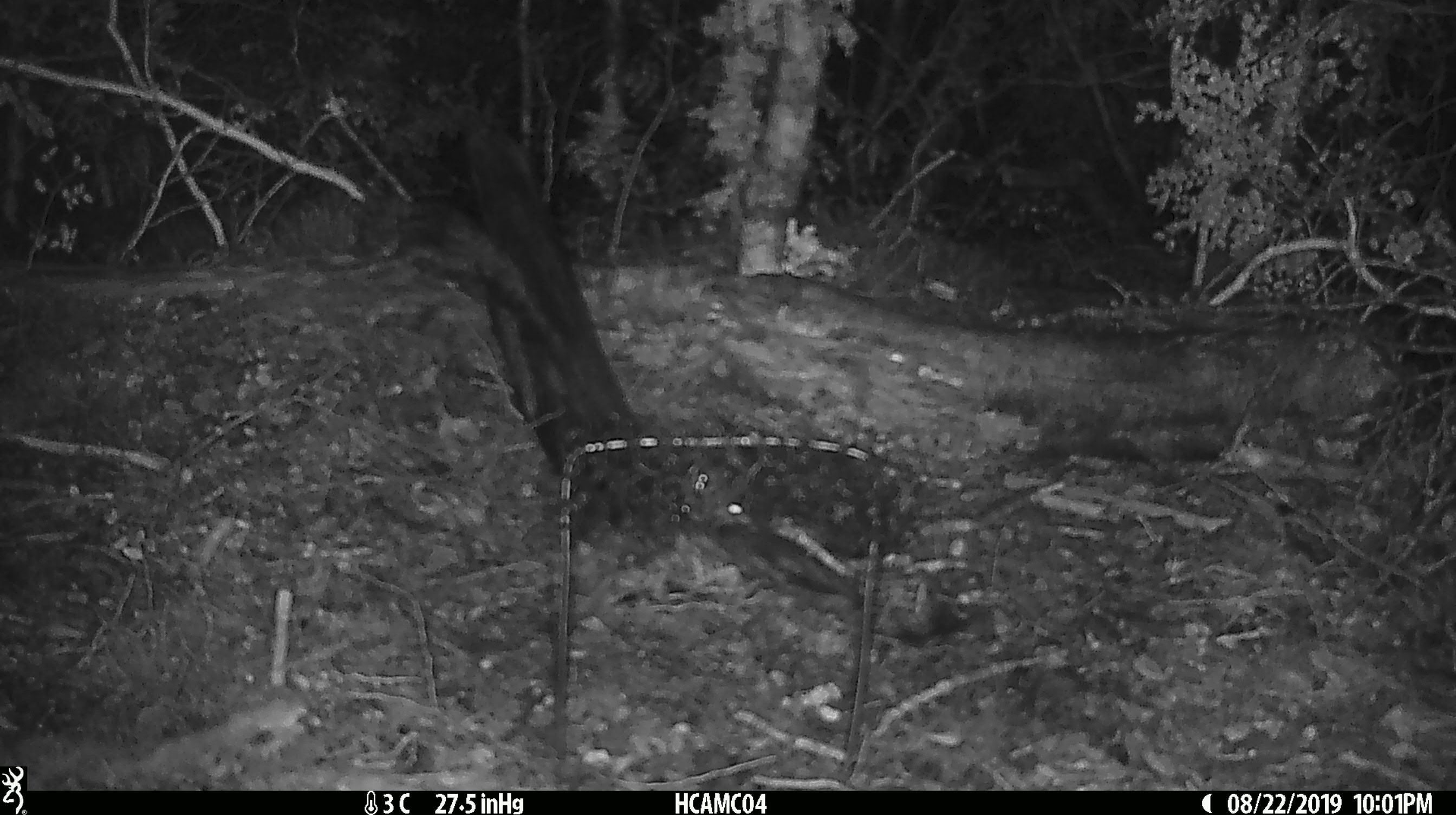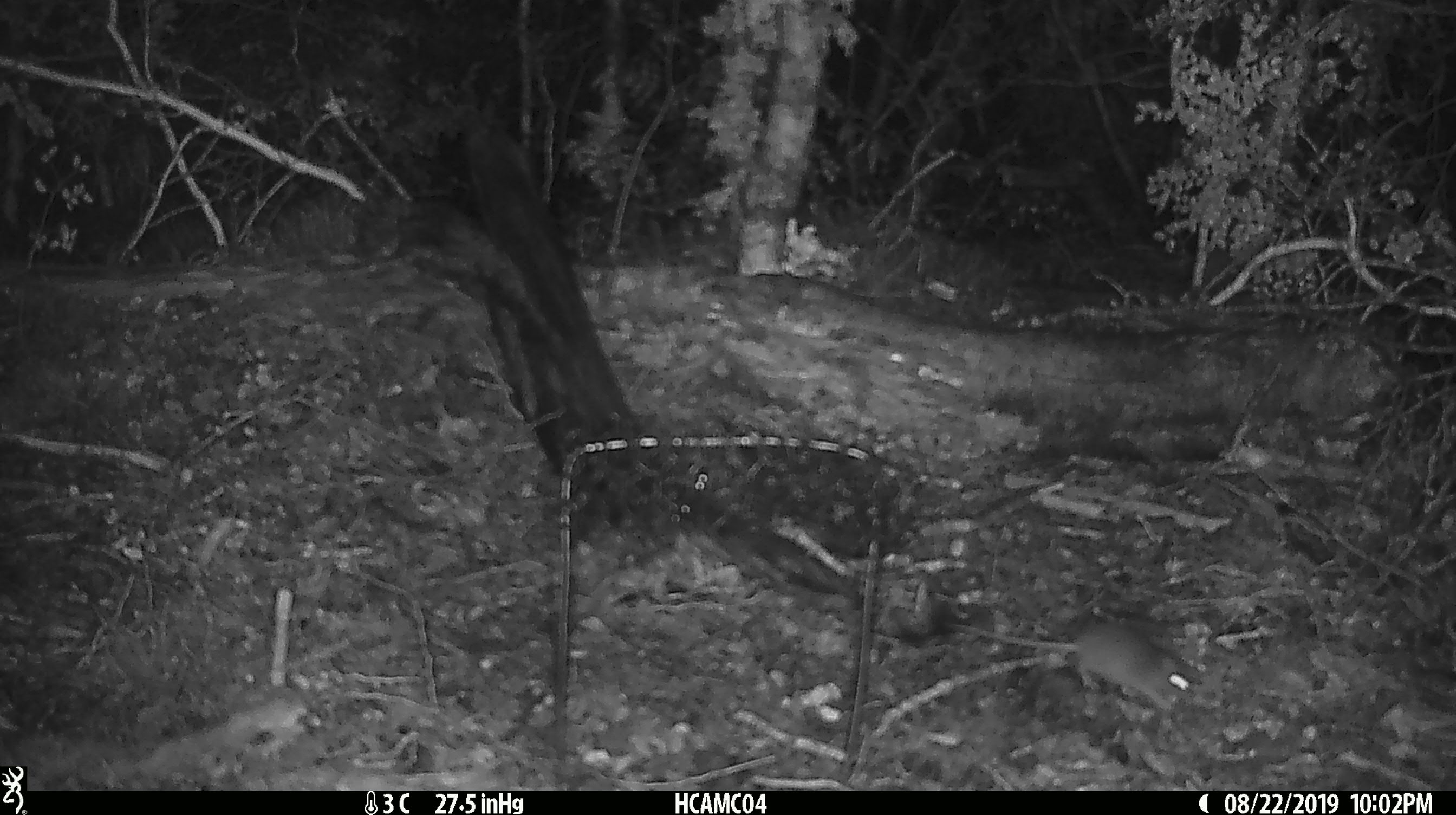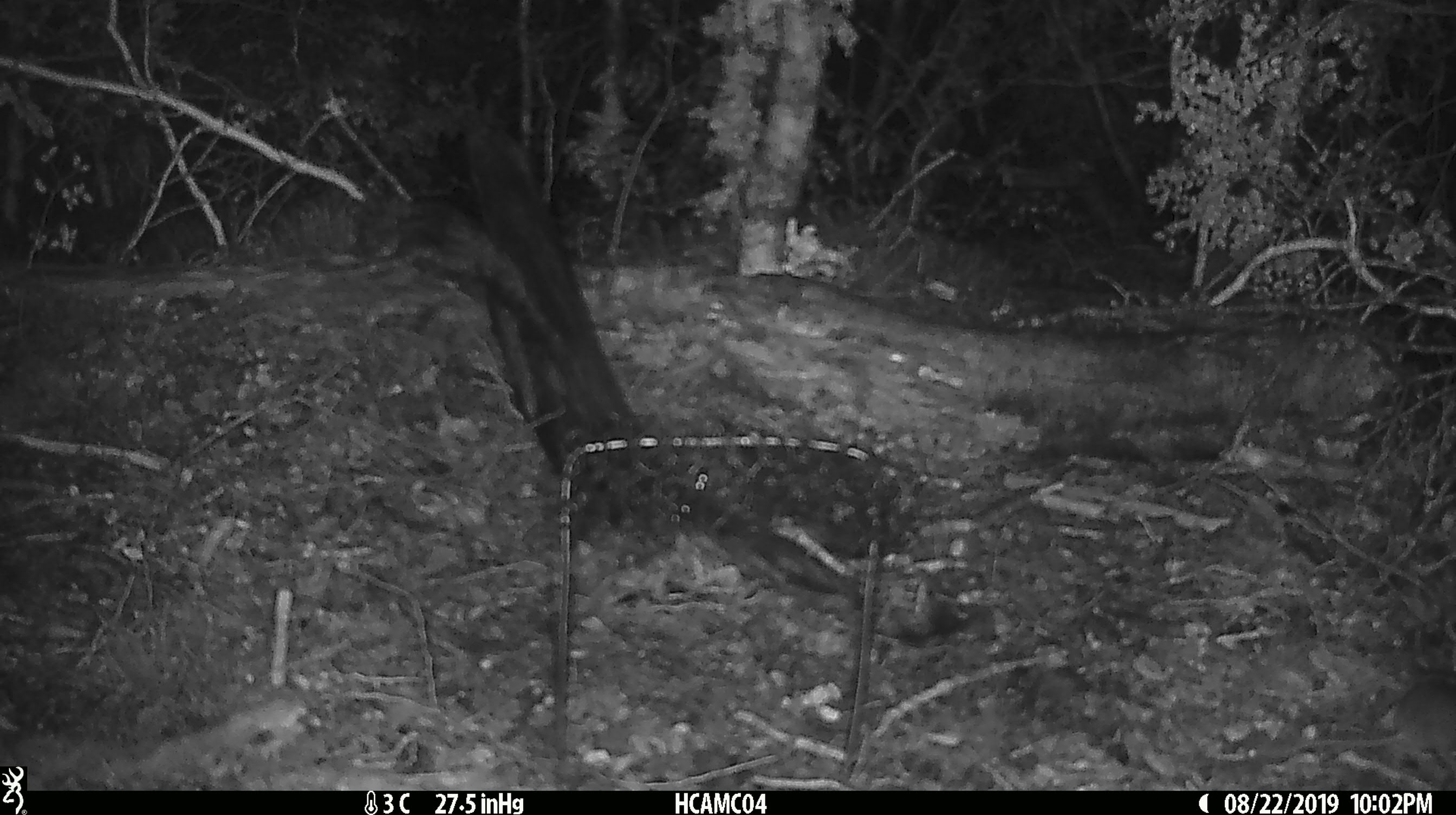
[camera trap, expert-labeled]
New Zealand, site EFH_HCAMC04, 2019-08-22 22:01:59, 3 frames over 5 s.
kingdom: Animalia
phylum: Chordata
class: Mammalia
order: Rodentia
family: Muridae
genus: Mus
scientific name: Mus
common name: mouse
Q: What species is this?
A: Mouse (Mus).